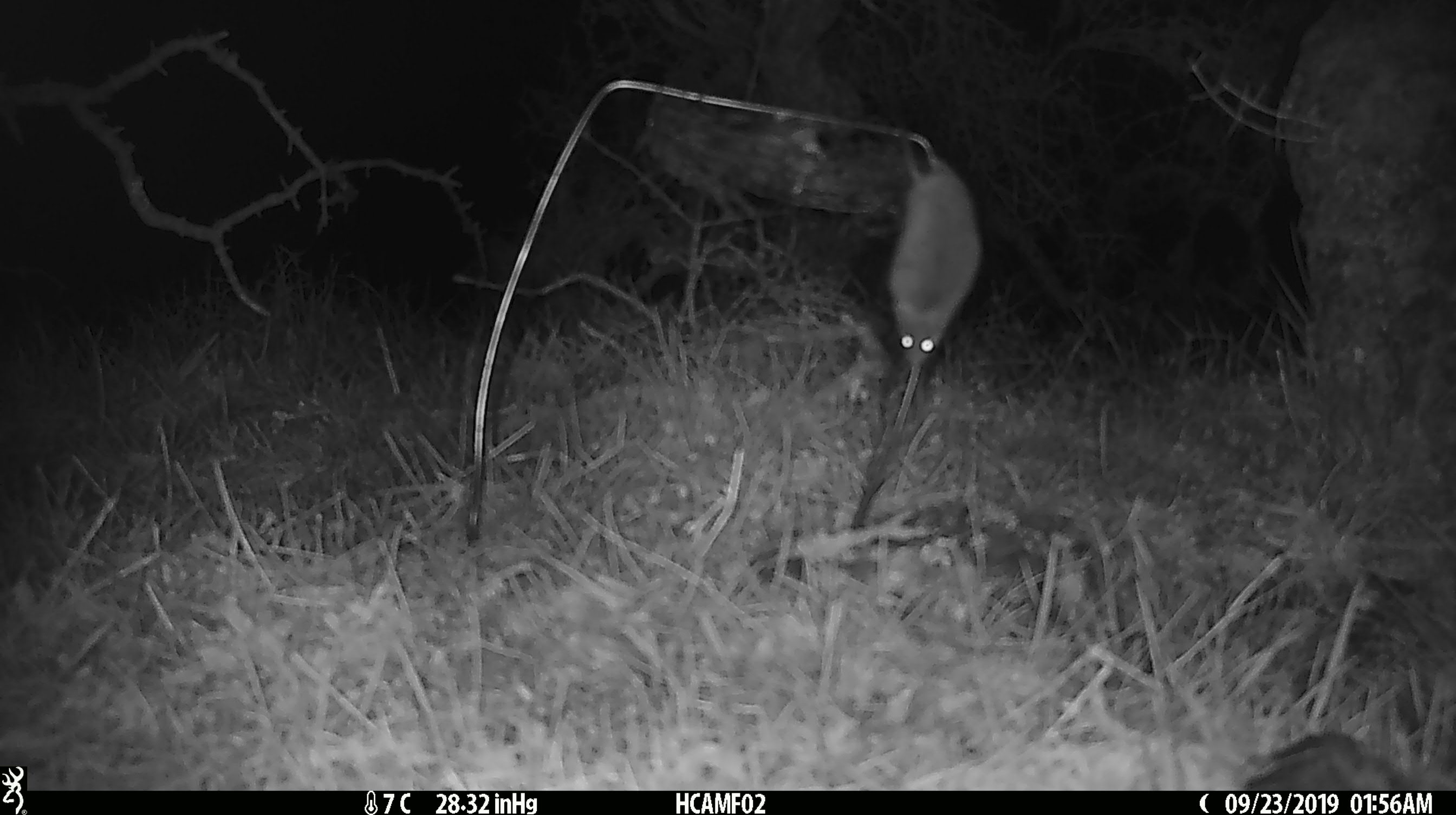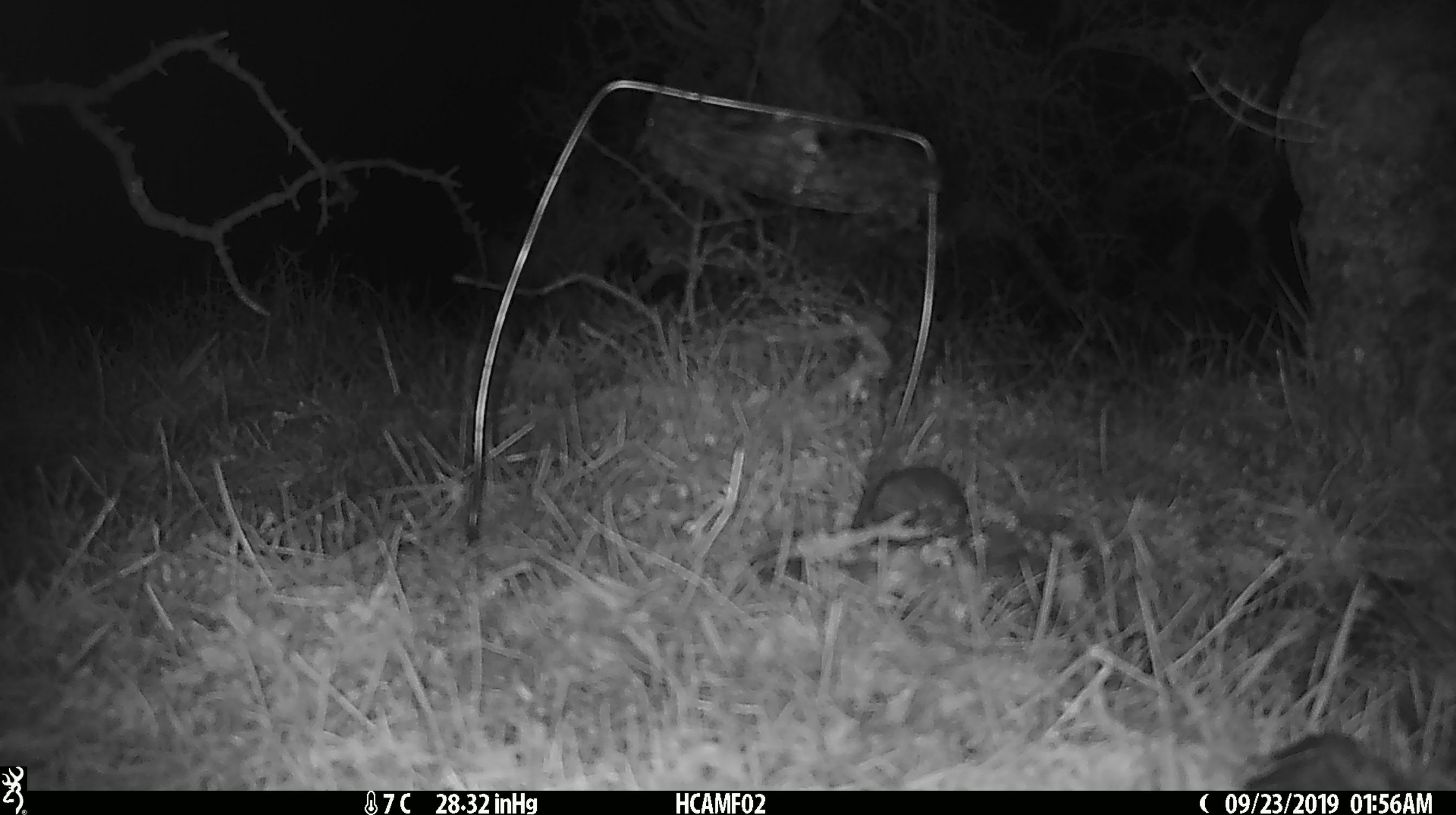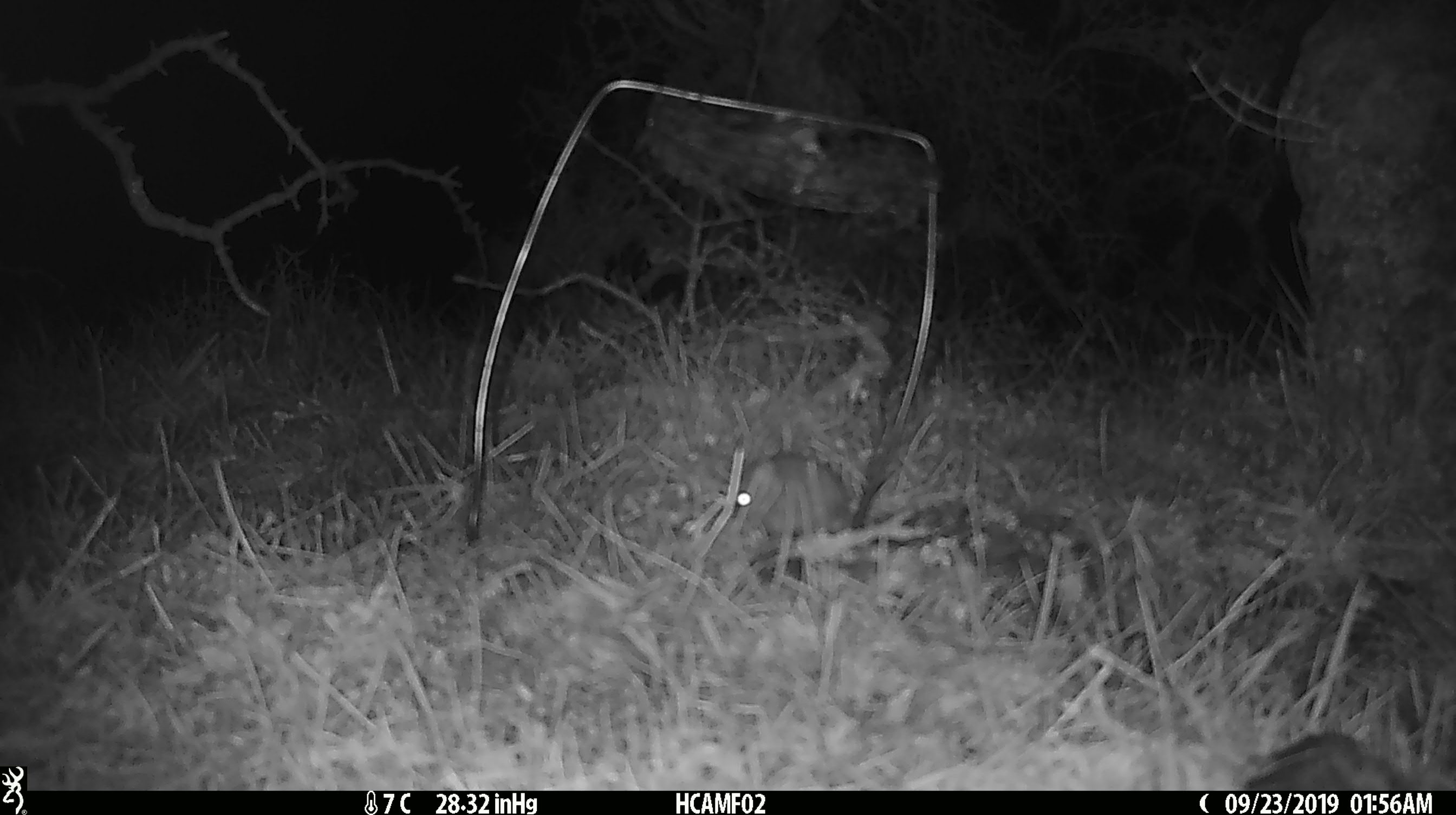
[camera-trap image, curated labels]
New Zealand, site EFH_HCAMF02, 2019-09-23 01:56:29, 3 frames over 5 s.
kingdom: Animalia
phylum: Chordata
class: Mammalia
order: Rodentia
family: Muridae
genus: Mus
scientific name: Mus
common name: mouse